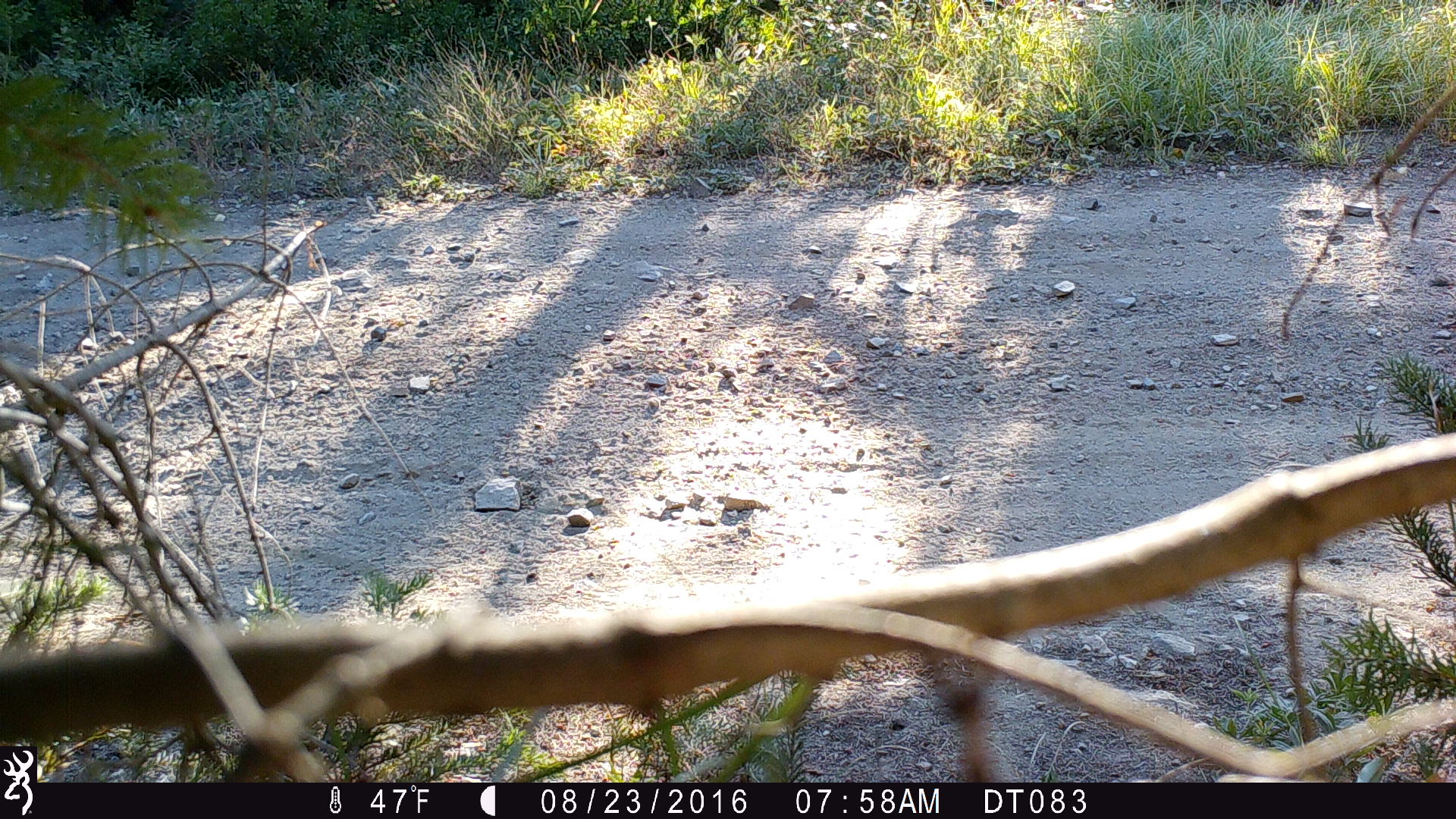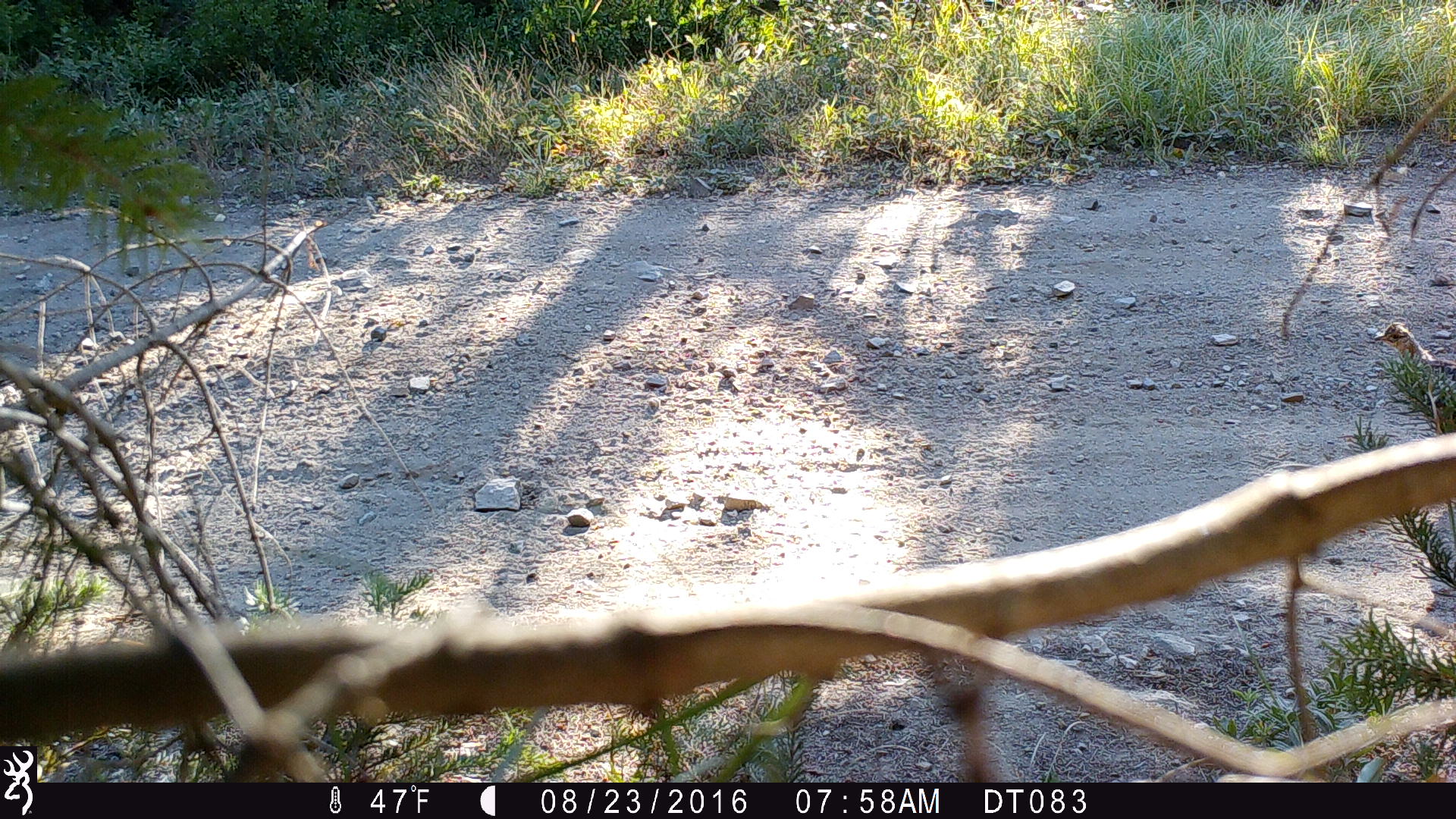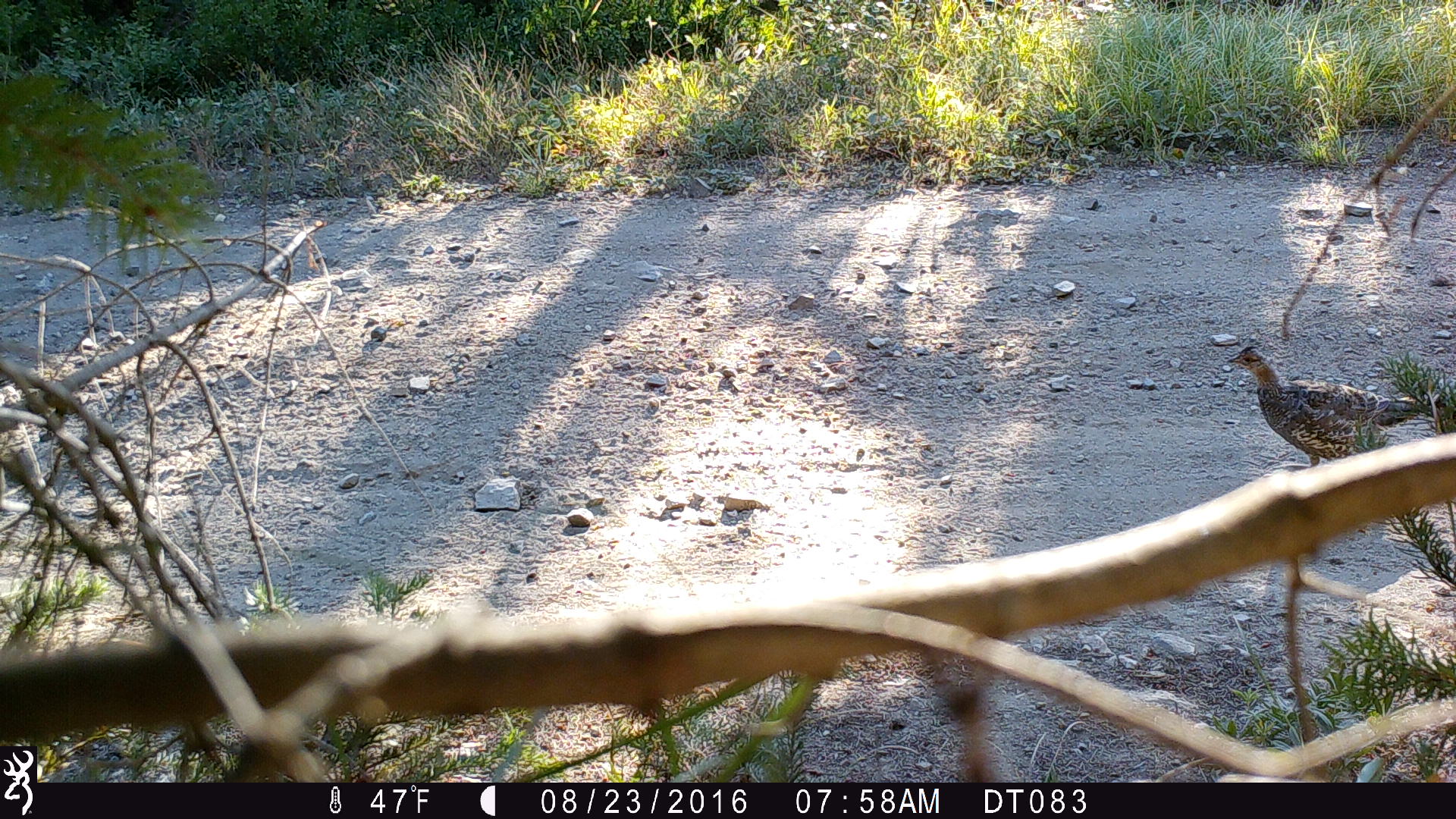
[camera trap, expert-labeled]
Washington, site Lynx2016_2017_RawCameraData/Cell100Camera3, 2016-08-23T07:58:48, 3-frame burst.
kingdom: Animalia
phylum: Chordata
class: Aves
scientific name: Aves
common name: birds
Aves (birds). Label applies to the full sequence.